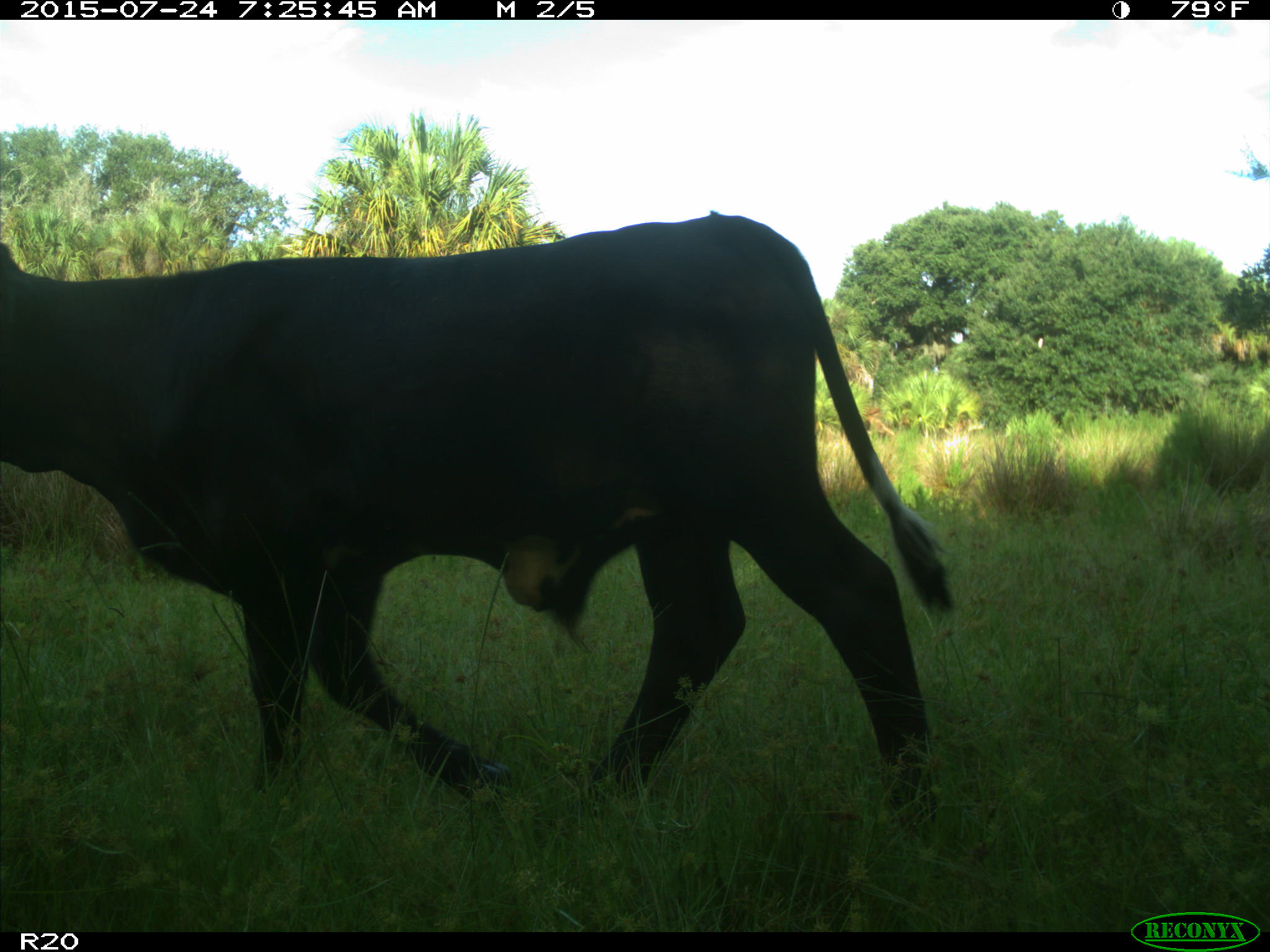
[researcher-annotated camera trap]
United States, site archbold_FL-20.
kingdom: Animalia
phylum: Chordata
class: Mammalia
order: Artiodactyla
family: Bovidae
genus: Bos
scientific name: Bos taurus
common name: domestic cow